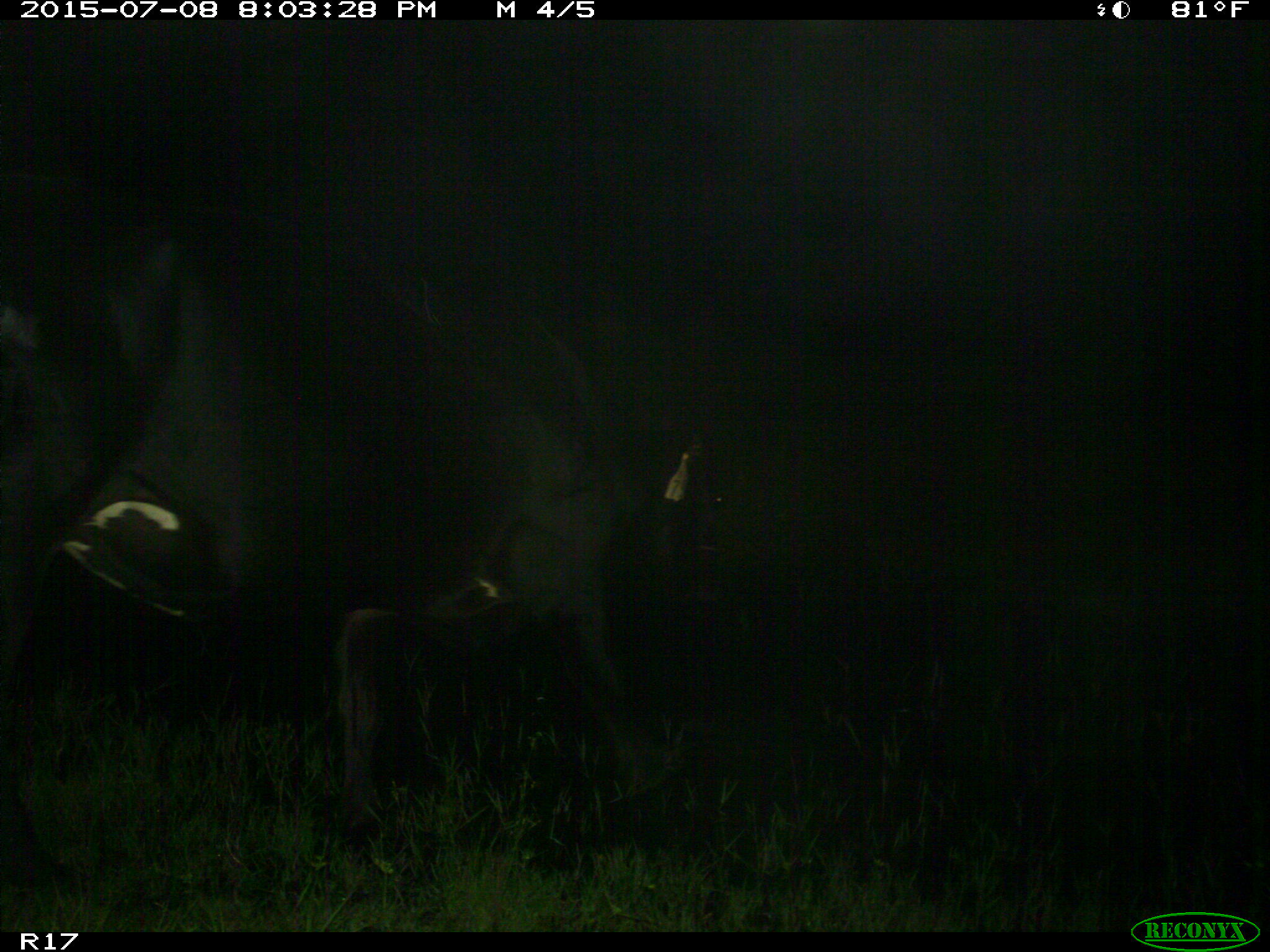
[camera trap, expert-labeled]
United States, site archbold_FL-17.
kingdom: Animalia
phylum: Chordata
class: Mammalia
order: Artiodactyla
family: Bovidae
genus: Bos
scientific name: Bos taurus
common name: domestic cow